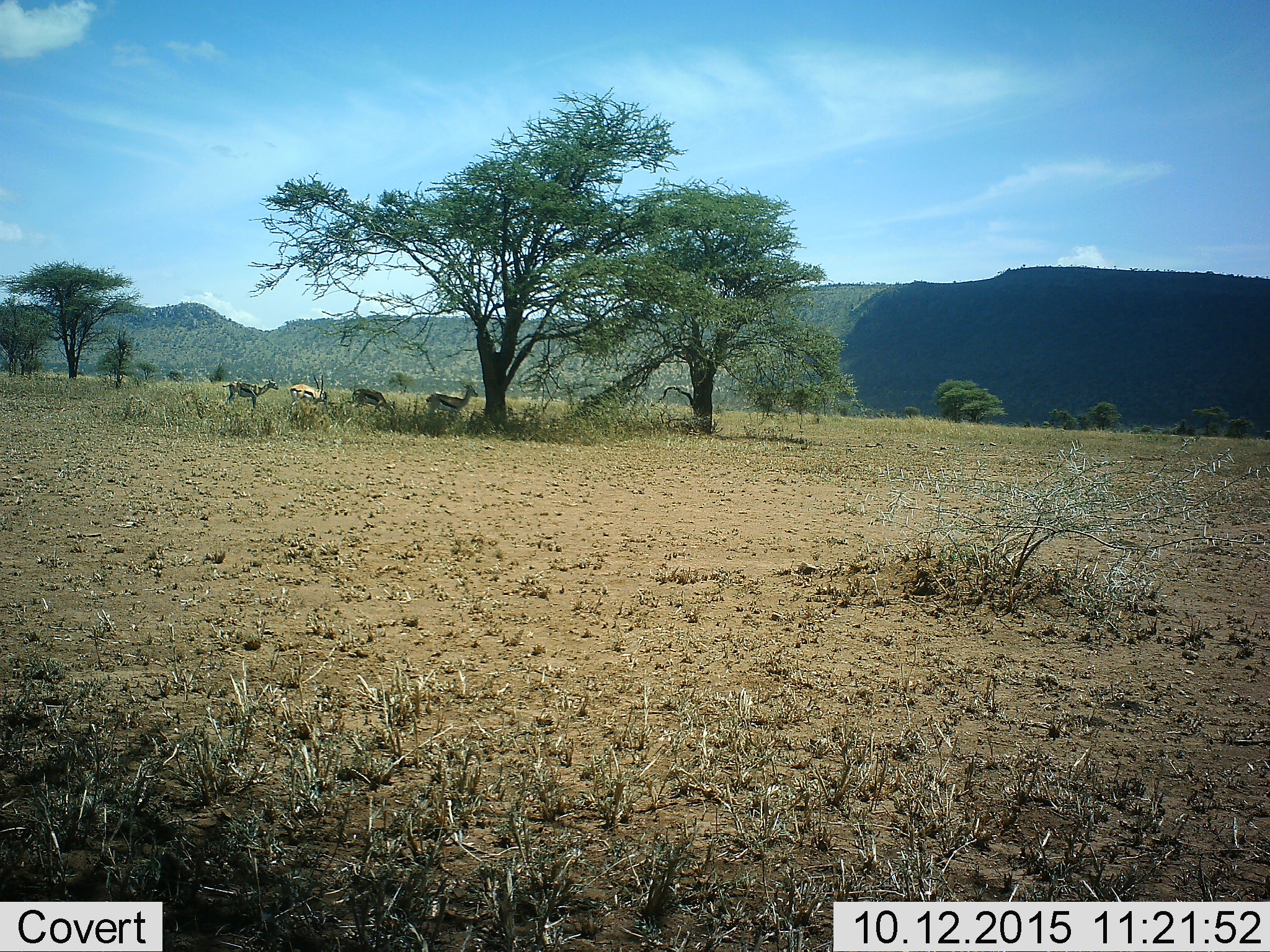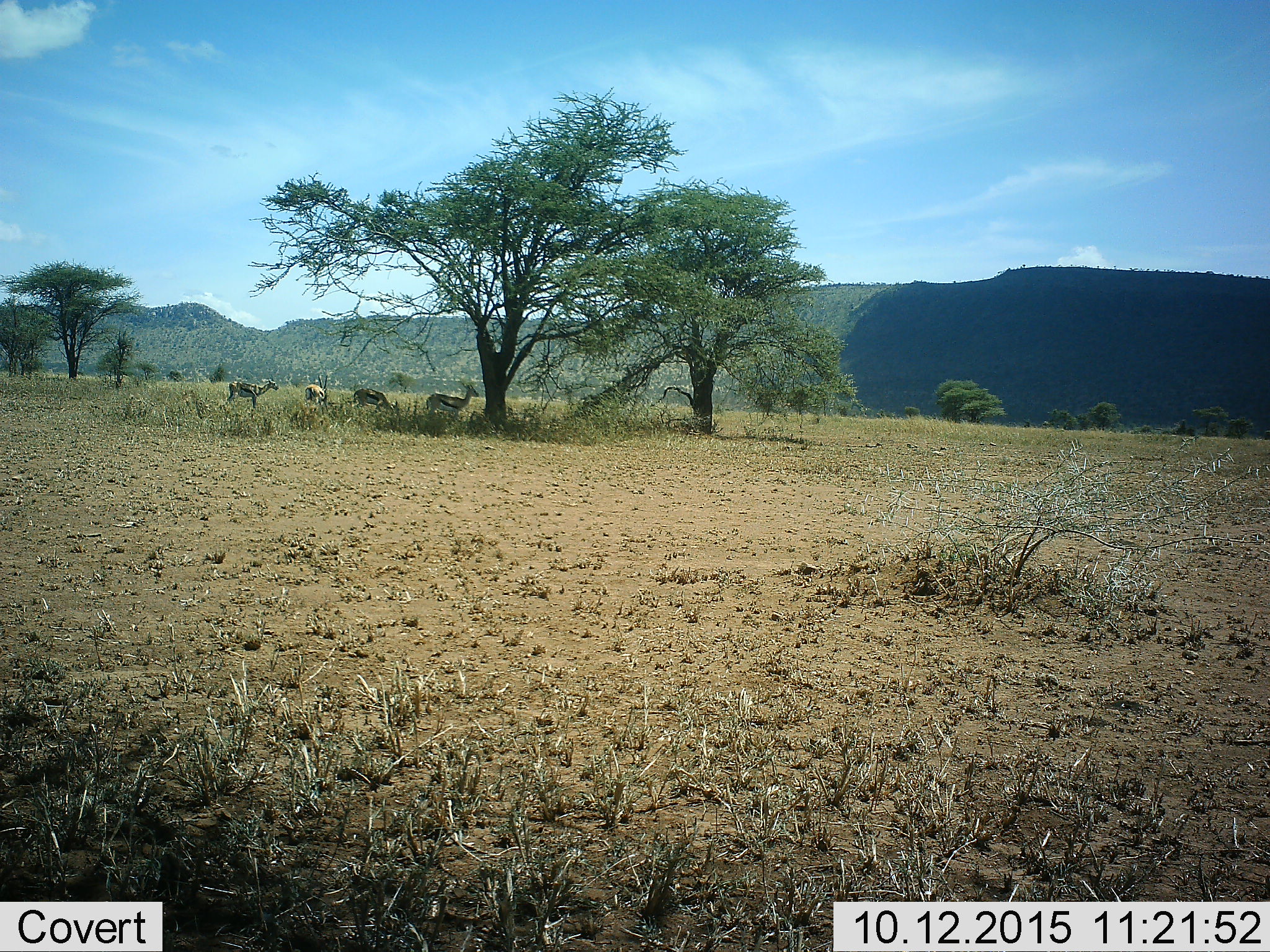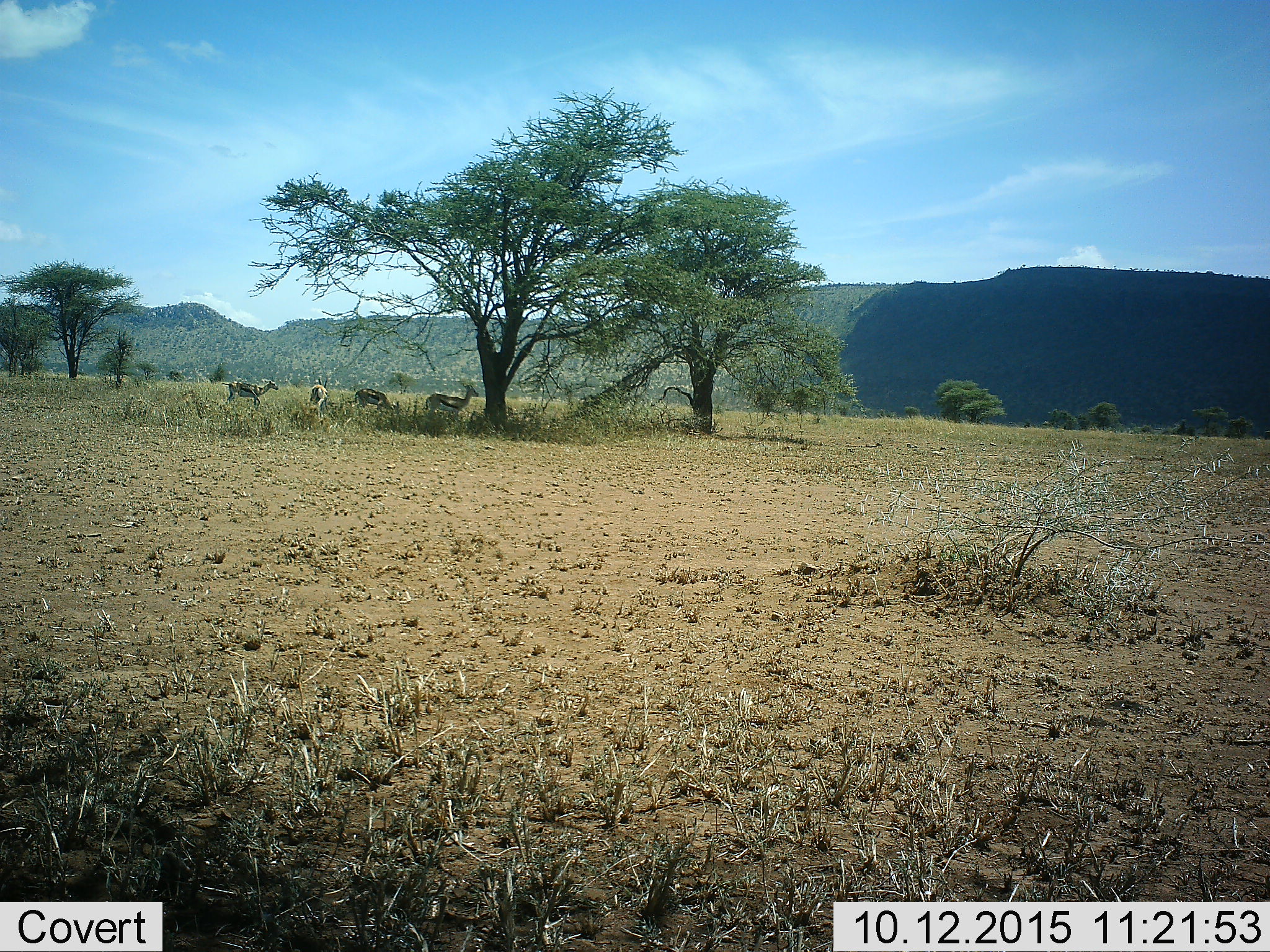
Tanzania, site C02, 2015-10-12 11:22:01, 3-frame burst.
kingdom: Animalia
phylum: Chordata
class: Mammalia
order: Artiodactyla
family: Bovidae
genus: Eudorcas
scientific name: Eudorcas thomsonii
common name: thomson's gazelle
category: gazellethomsons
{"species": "gazellethomsons (thomson's gazelle) (Eudorcas thomsonii)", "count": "4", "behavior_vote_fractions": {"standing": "94%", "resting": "0%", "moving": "18%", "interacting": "0%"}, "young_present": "0%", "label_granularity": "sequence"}